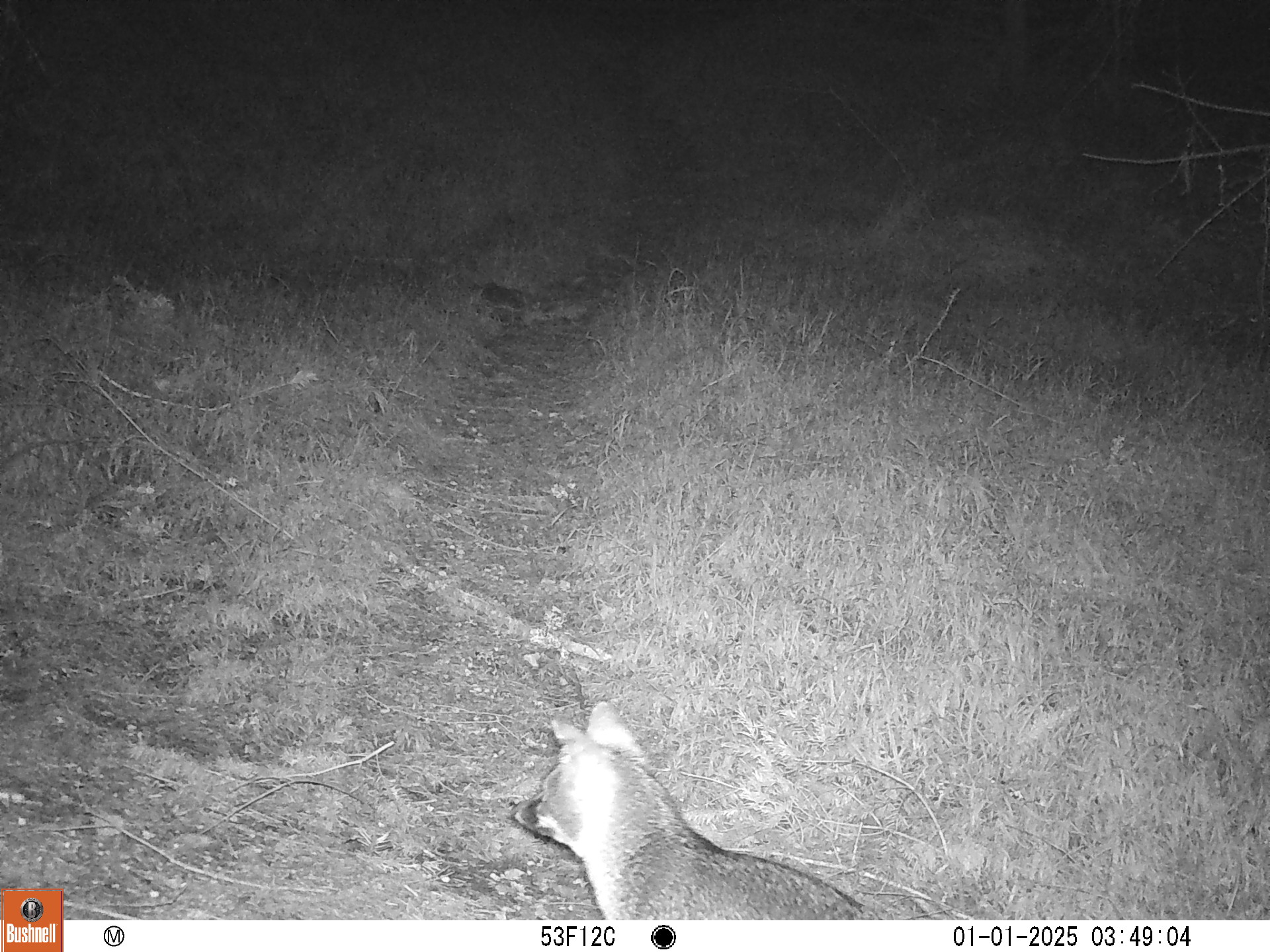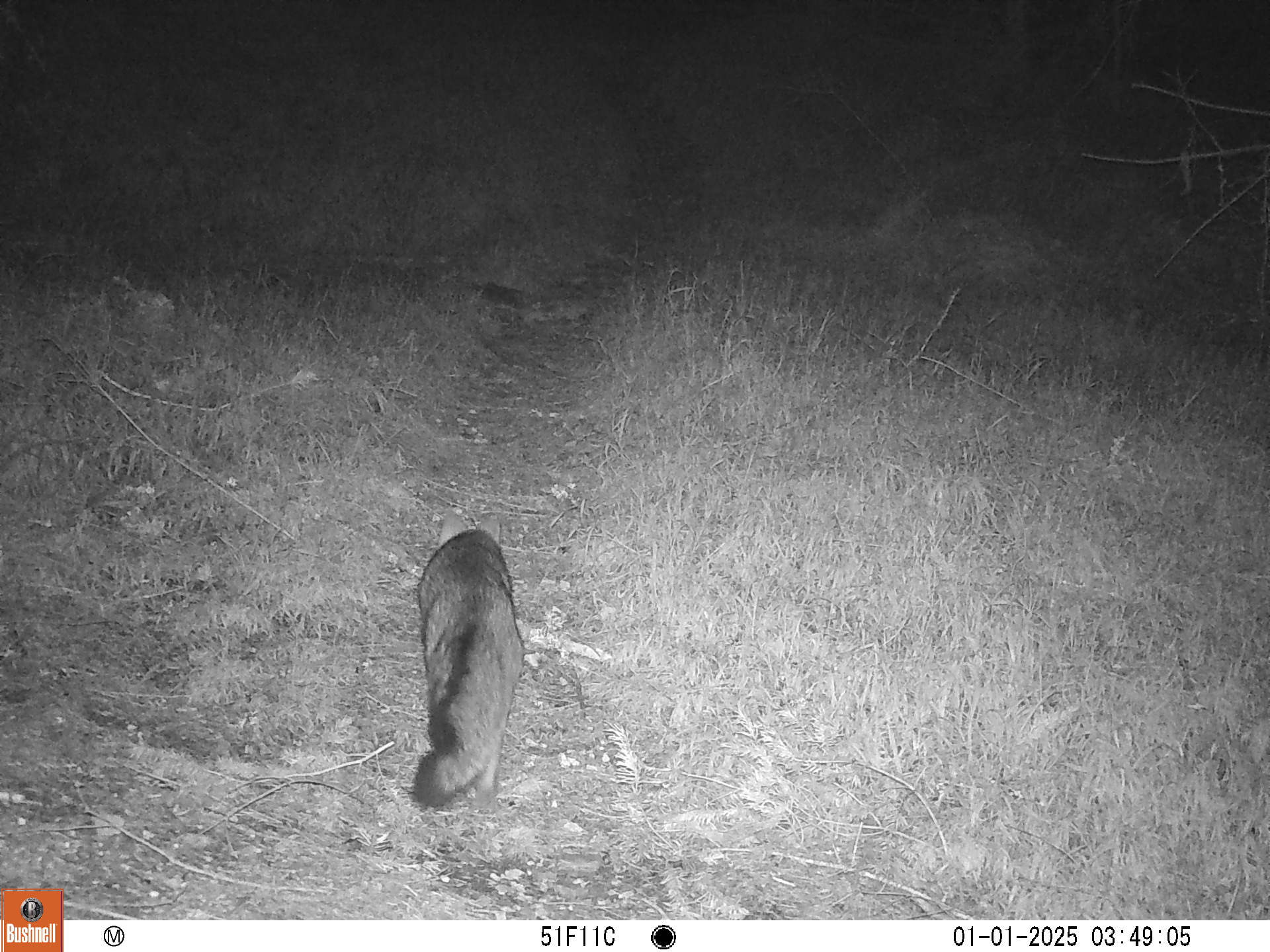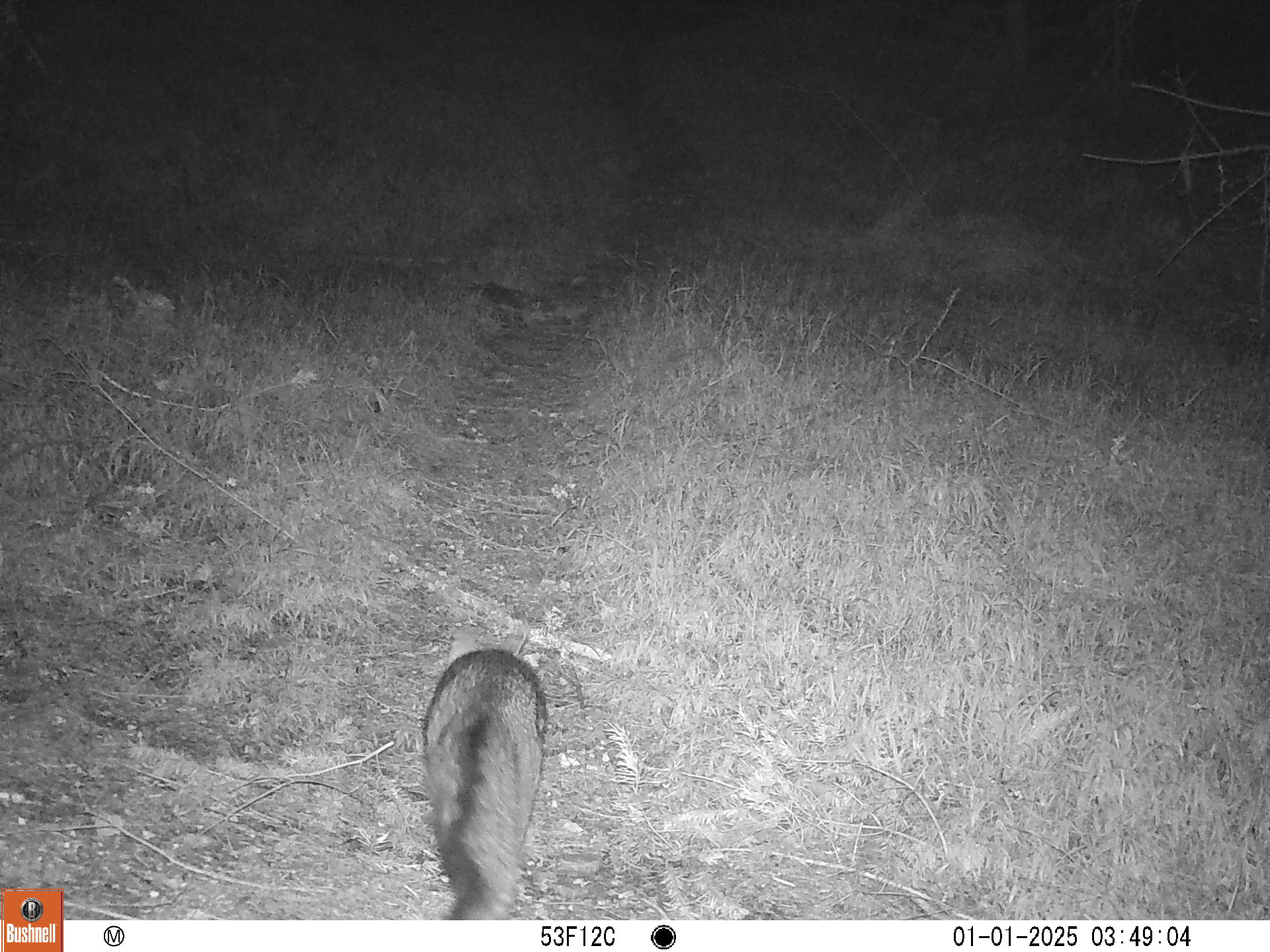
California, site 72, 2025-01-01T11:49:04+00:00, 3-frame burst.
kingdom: Animalia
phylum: Chordata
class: Mammalia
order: Carnivora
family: Canidae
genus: Urocyon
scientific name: Urocyon cinereoargenteus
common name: gray fox